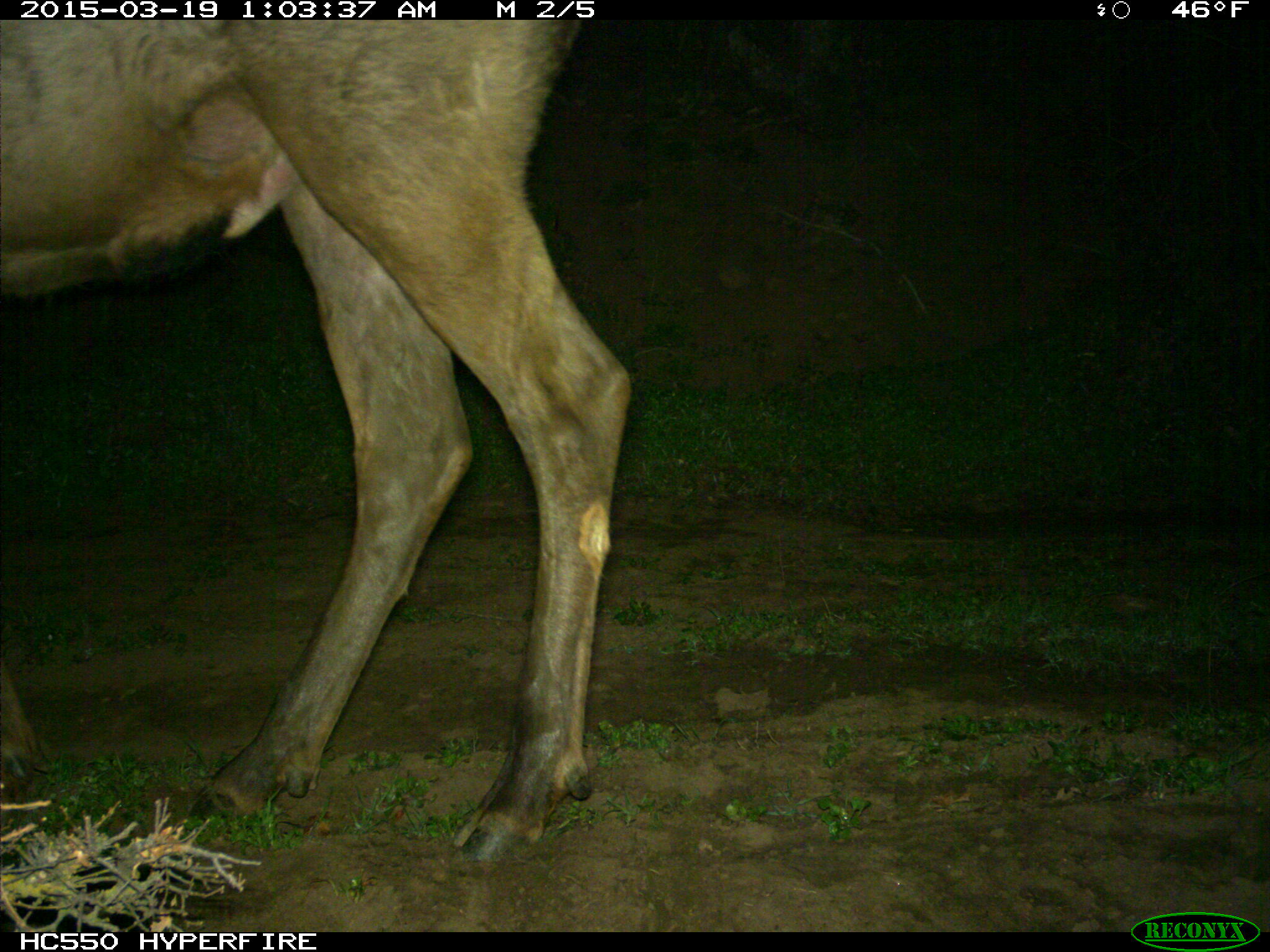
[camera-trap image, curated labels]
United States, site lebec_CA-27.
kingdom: Animalia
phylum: Chordata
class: Mammalia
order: Artiodactyla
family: Cervidae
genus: Cervus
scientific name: Cervus canadensis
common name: elk